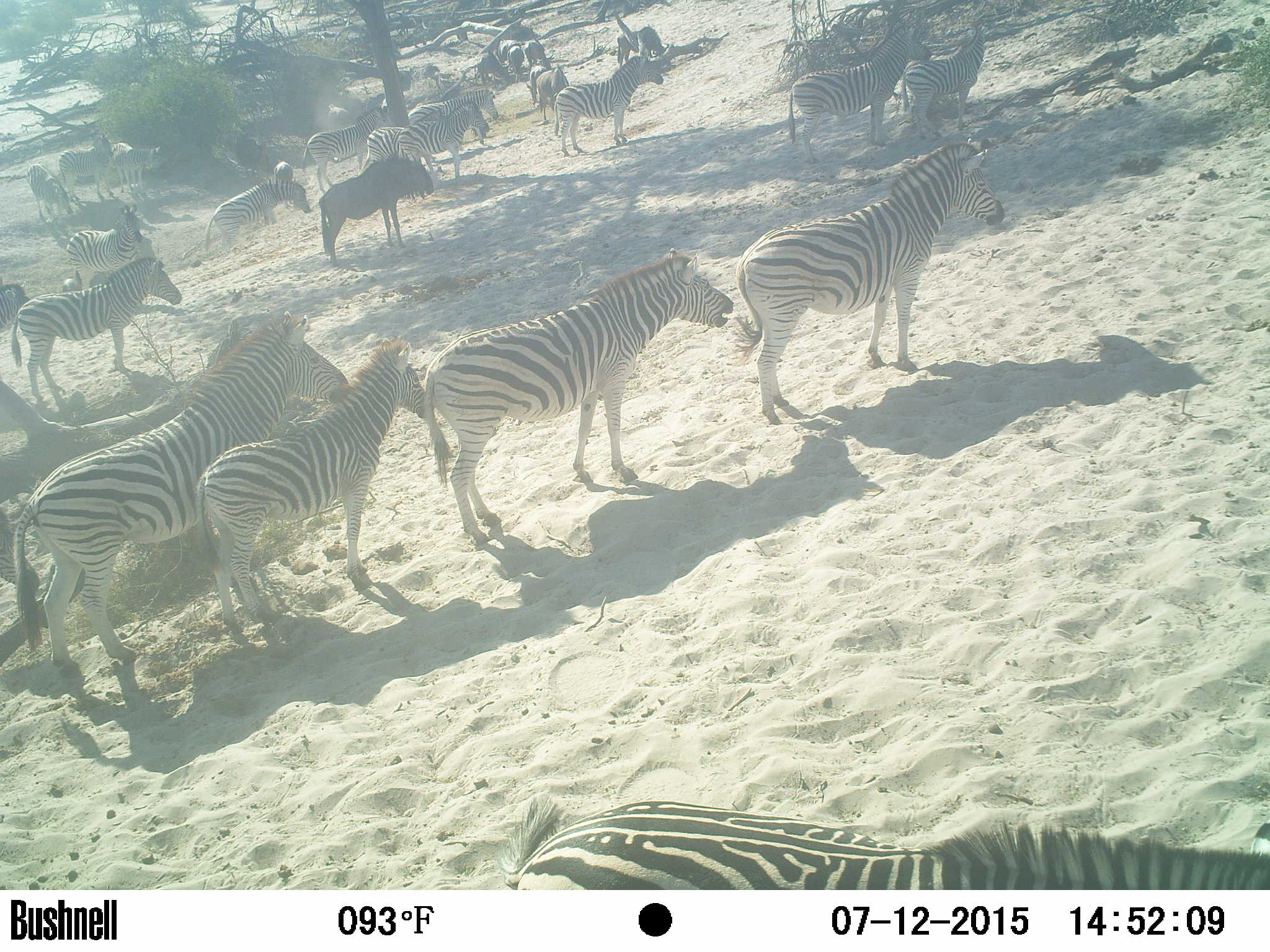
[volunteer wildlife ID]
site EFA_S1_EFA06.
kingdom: Animalia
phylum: Chordata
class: Mammalia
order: Artiodactyla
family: Bovidae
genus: Connochaetes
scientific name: Connochaetes taurinus taurinus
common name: blue wildebeest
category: wildebeestblue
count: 3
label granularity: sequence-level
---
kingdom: Animalia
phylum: Chordata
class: Mammalia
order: Perissodactyla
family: Equidae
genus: Equus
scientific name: Equus quagga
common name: plains zebra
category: zebraplains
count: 11-50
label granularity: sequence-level